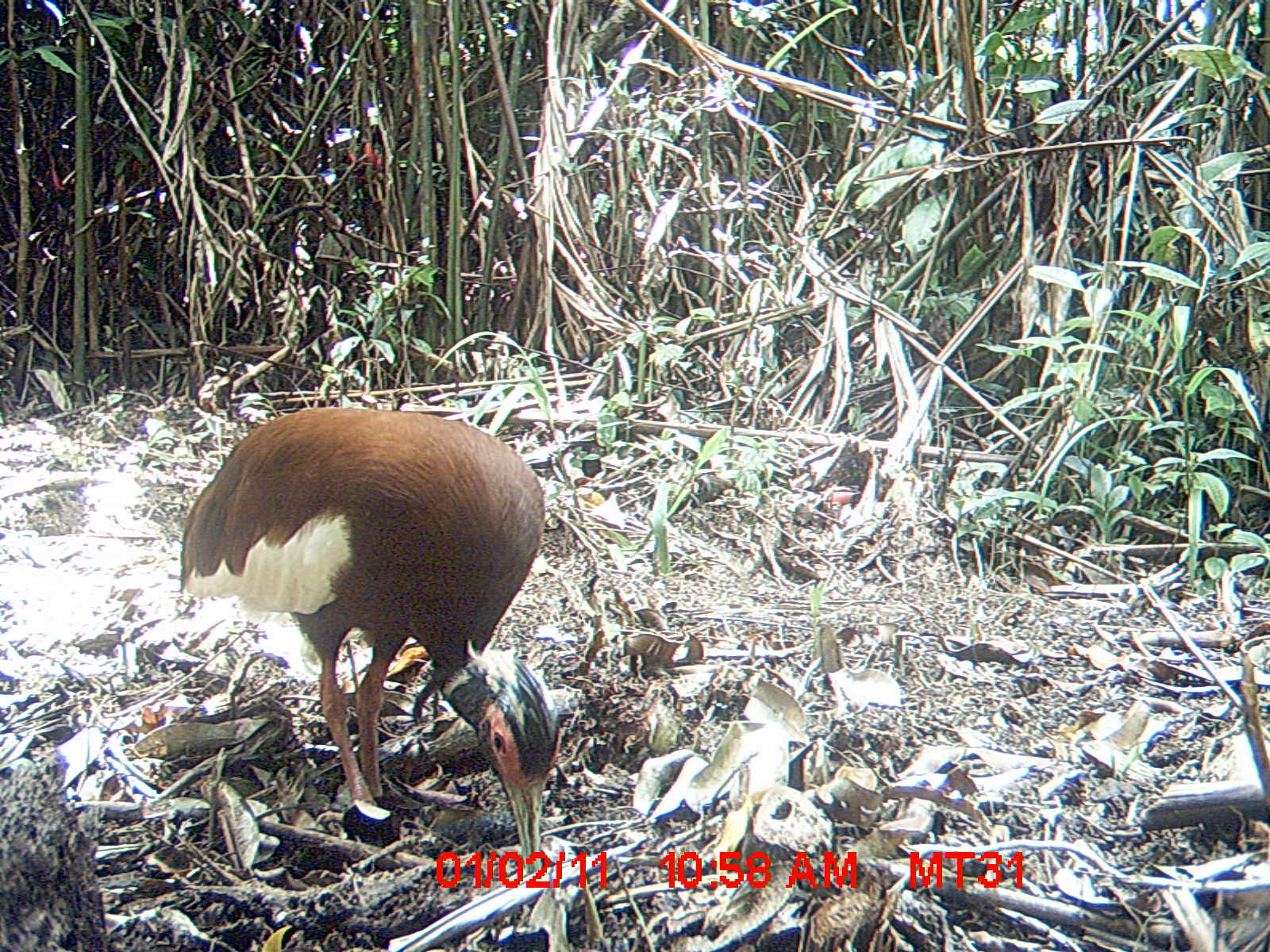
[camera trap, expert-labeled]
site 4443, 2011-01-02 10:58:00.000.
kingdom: Animalia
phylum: Chordata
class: Aves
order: Pelecaniformes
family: Threskiornithidae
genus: Lophotibis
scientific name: Lophotibis cristata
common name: madagascan ibis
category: lophotibis cristataa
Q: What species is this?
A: Lophotibis cristataa (madagascan ibis) (Lophotibis cristata).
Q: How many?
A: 1.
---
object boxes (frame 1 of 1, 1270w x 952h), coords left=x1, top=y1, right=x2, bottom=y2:
lophotibis cristataa: left=179, top=404, right=566, bottom=882